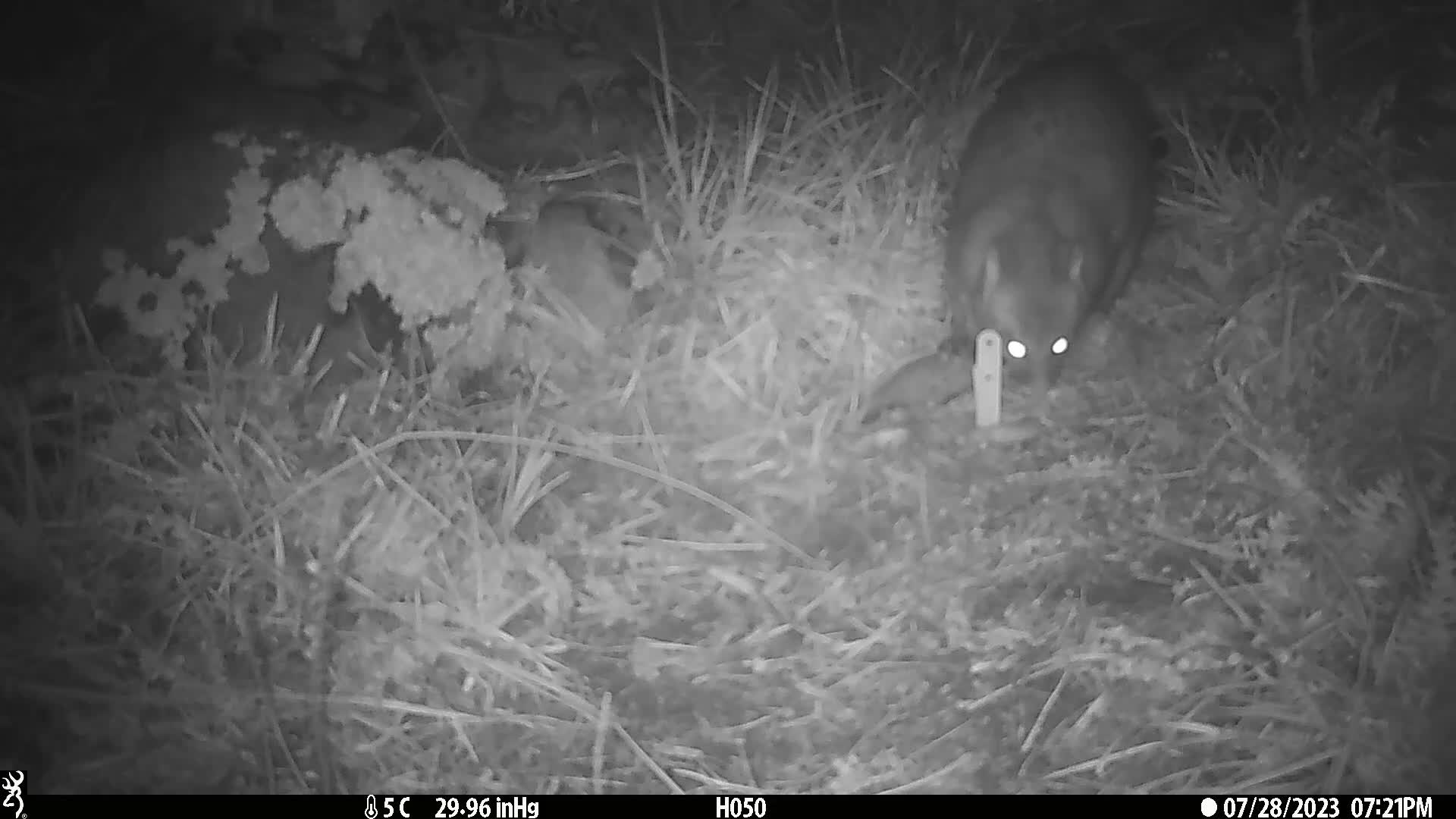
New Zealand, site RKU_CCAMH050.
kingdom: Animalia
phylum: Chordata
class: Mammalia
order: Diprotodontia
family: Phalangeridae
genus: Trichosurus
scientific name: Trichosurus vulpecula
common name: common brushtail possum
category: possum